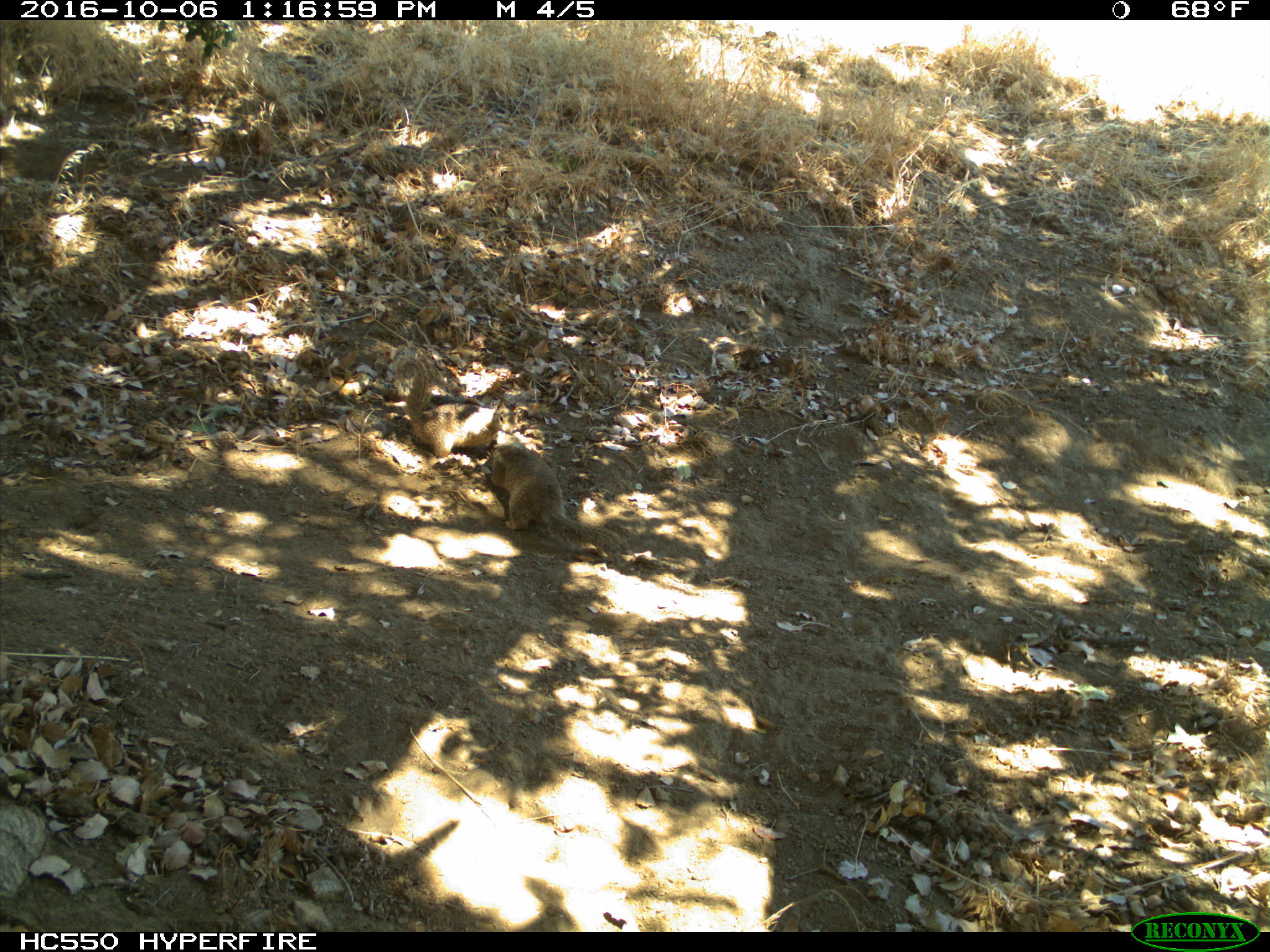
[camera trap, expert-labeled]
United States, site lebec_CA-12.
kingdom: Animalia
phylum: Chordata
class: Mammalia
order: Rodentia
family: Sciuridae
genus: Otospermophilus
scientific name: Otospermophilus beecheyi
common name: california ground squirrel